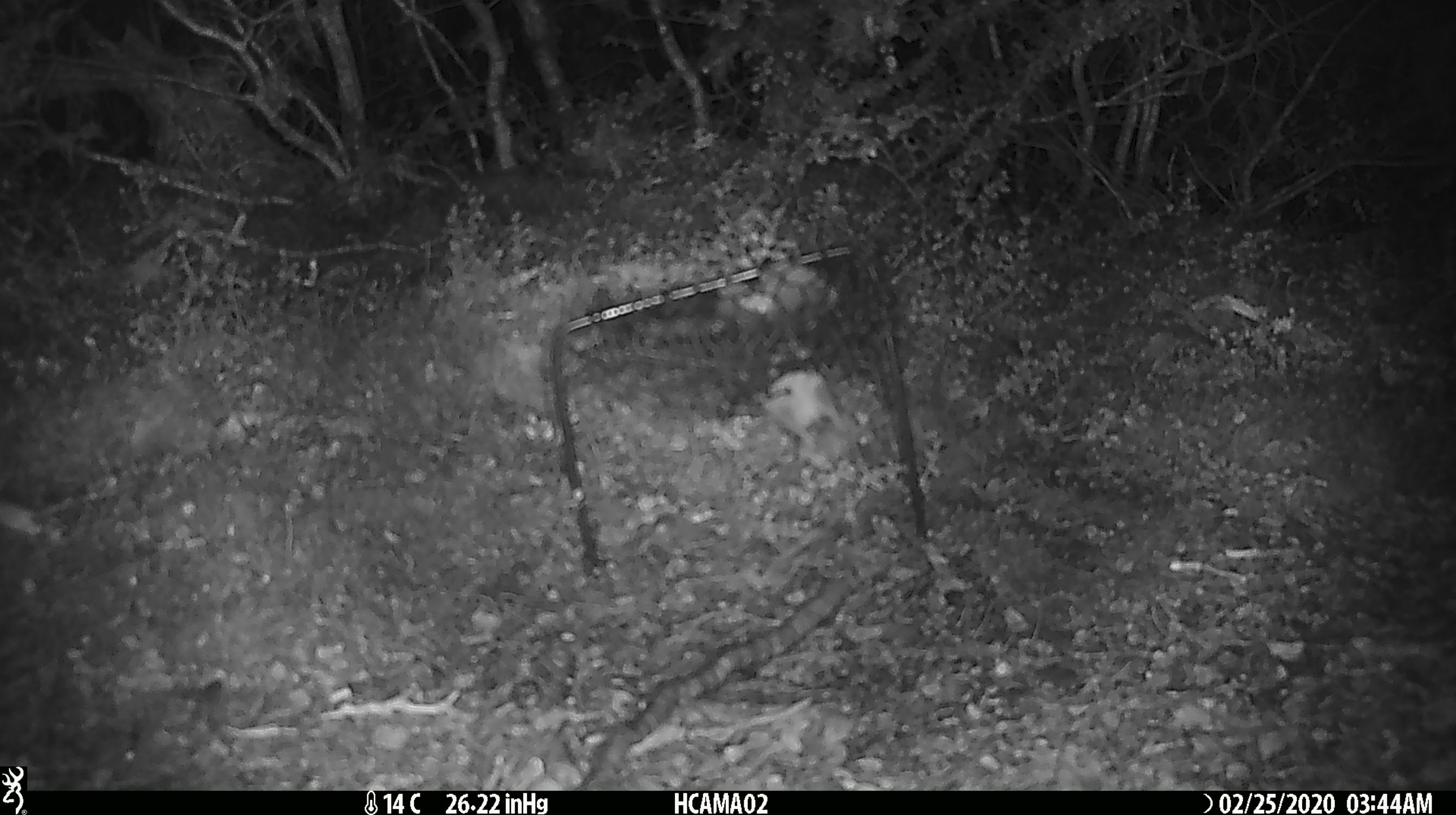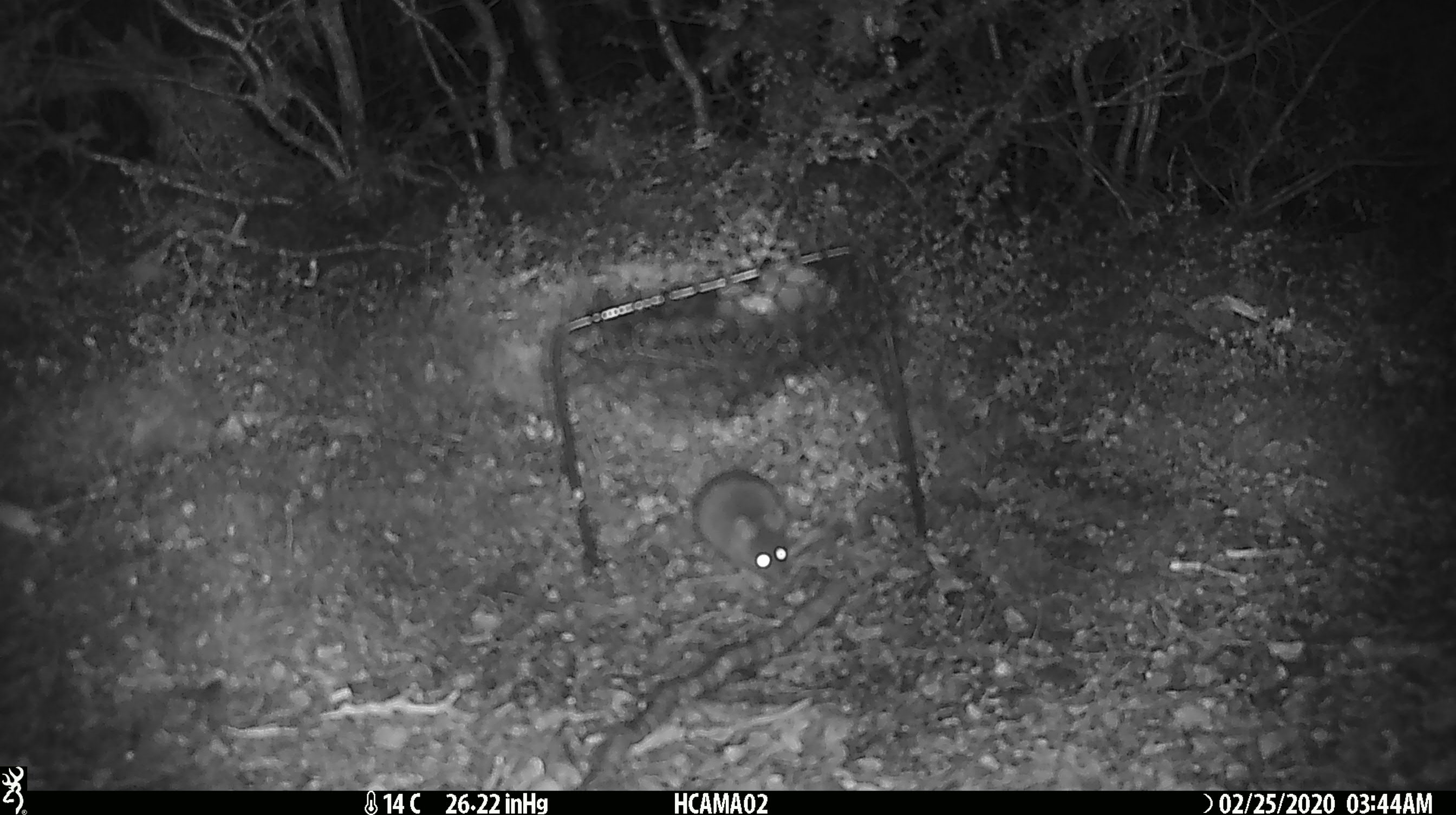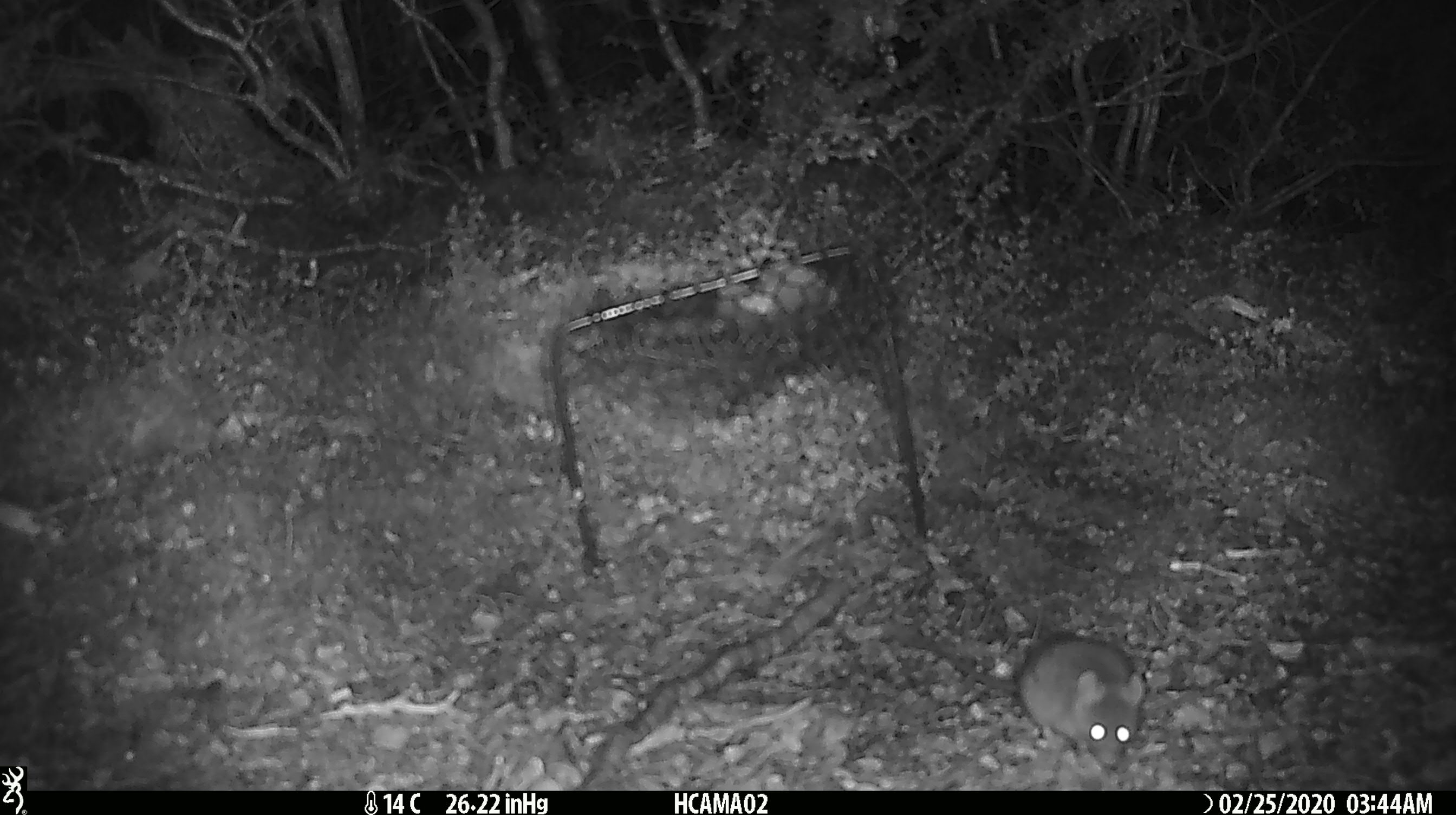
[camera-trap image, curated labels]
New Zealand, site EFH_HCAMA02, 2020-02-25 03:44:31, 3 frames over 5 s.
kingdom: Animalia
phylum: Chordata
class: Mammalia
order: Rodentia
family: Muridae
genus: Mus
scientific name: Mus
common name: mouse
Mouse (Mus).